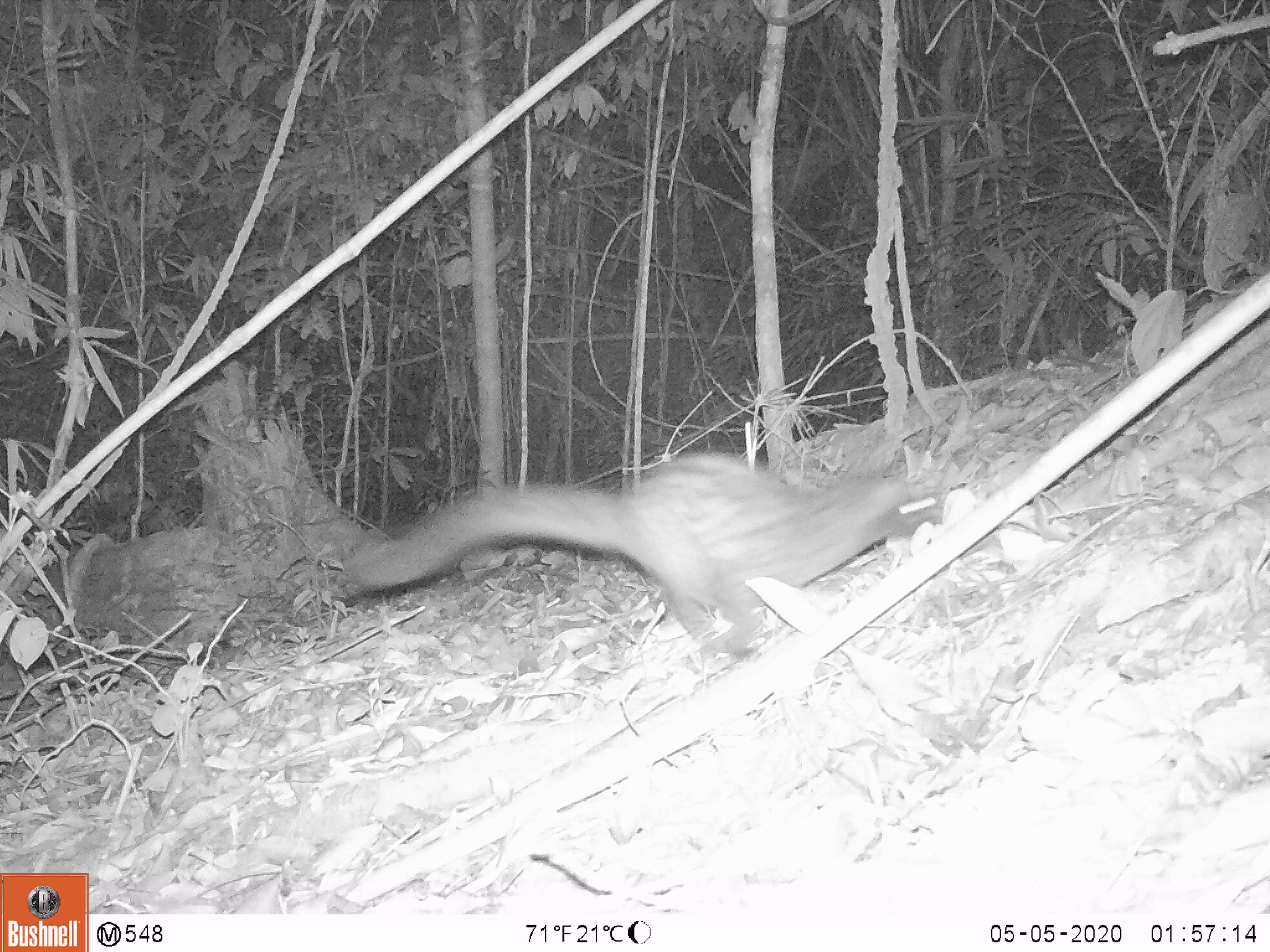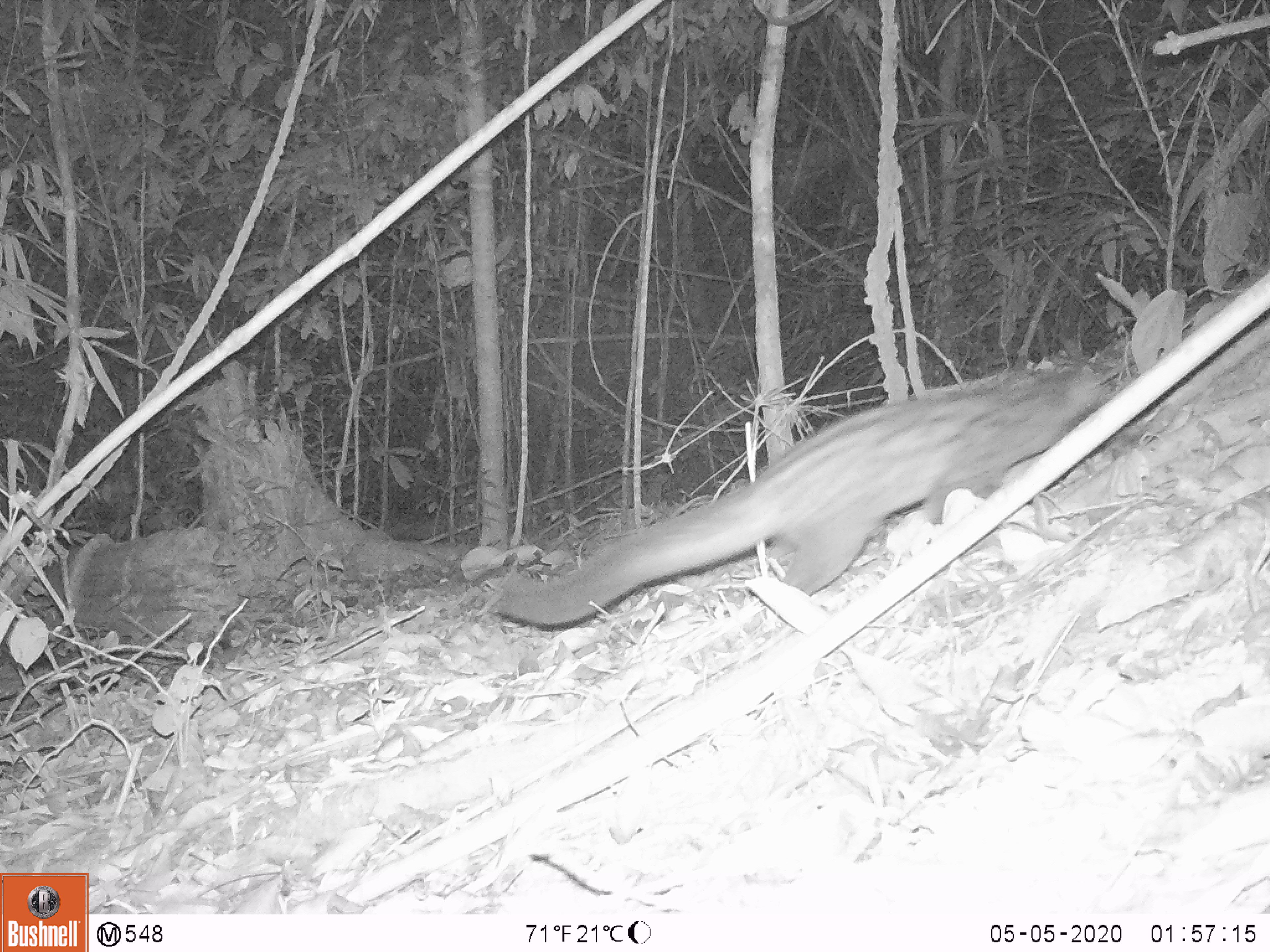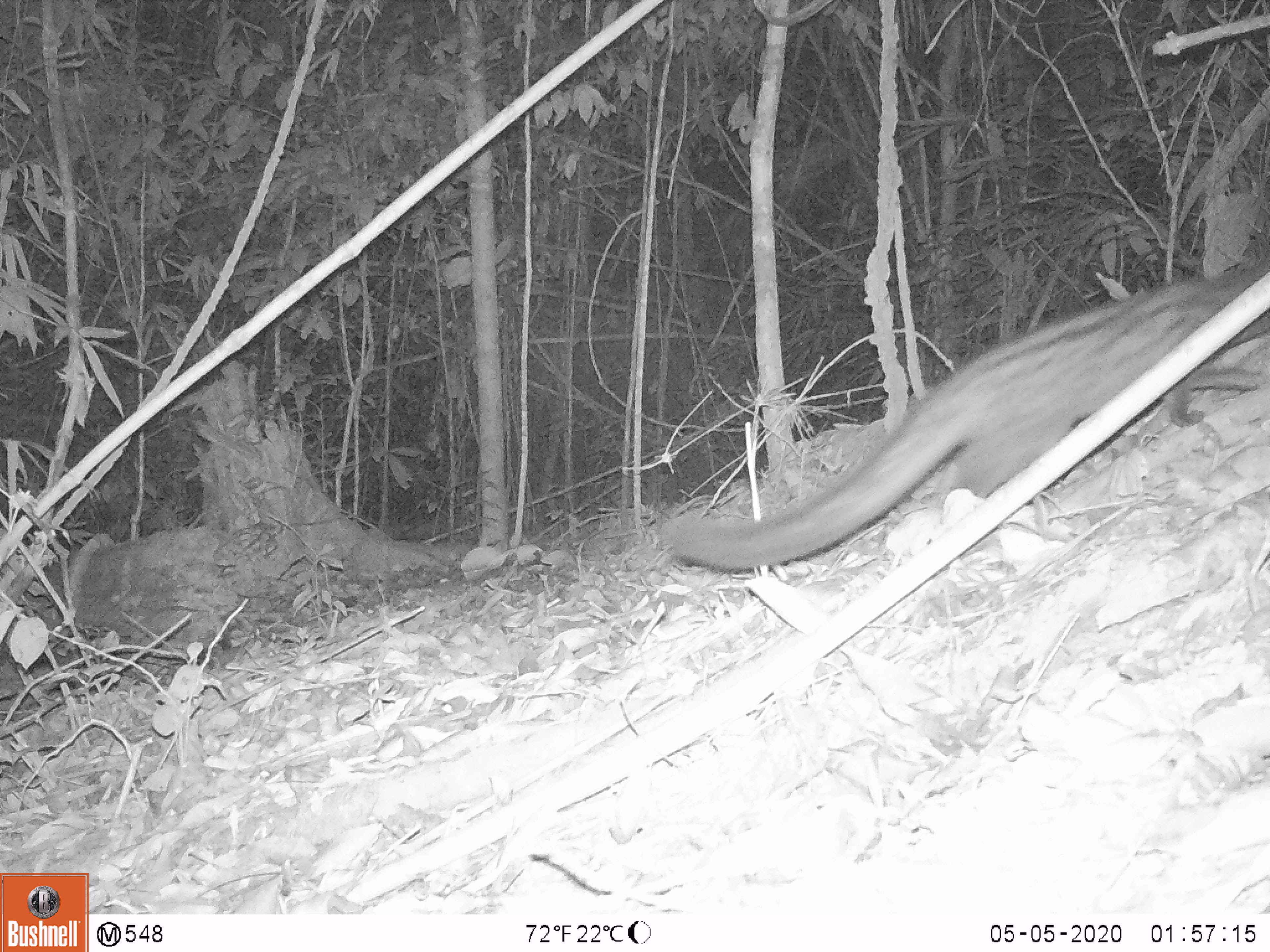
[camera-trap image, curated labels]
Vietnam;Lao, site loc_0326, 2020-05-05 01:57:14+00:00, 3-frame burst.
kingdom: Animalia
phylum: Chordata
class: Mammalia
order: Carnivora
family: Viverridae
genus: Paradoxurus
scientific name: Paradoxurus hermaphroditus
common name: common palm civet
Common palm civet (Paradoxurus hermaphroditus). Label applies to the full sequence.